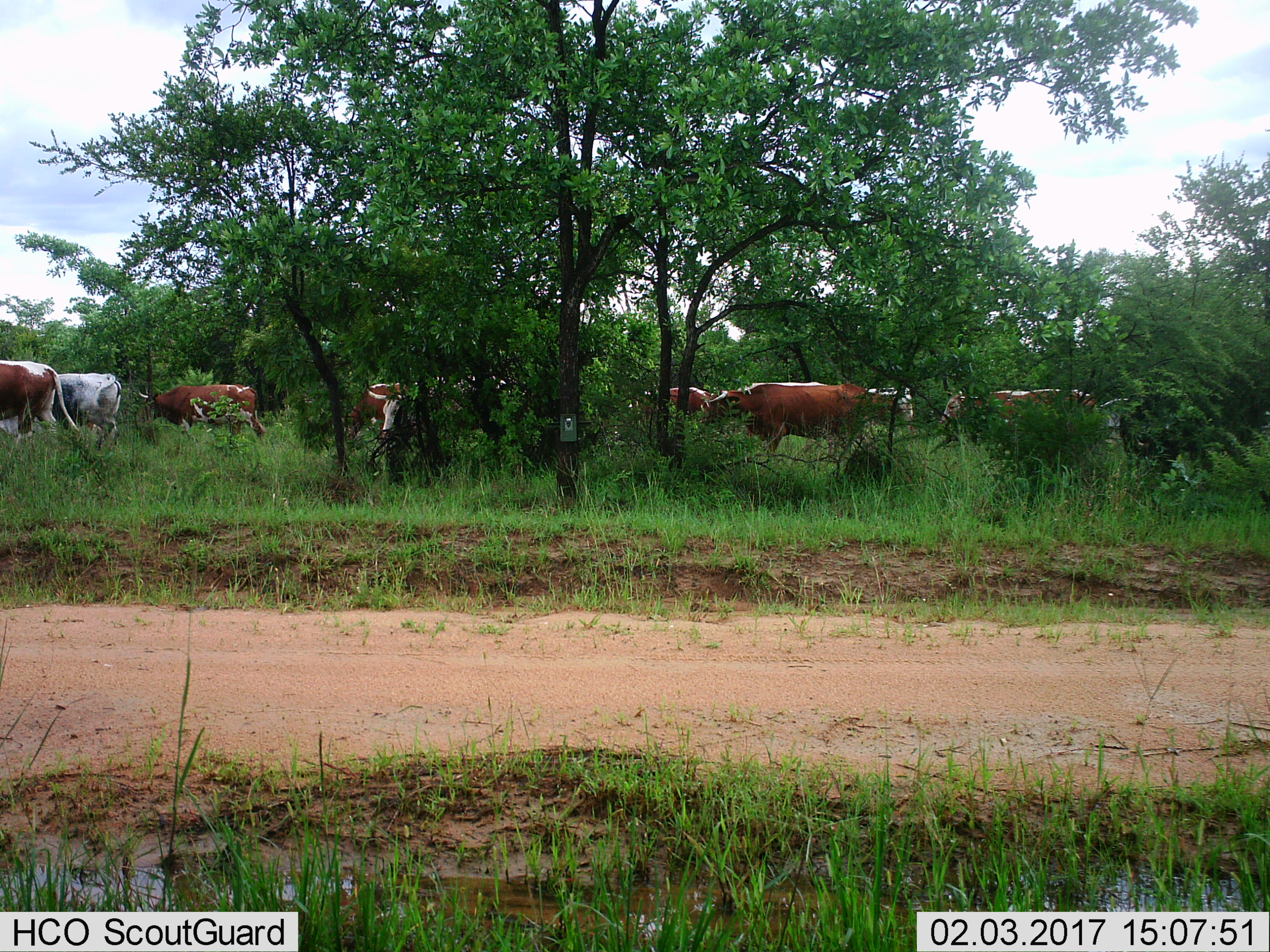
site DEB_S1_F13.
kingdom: Animalia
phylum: Chordata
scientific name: Vertebrata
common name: domestic animal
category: domesticanimal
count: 10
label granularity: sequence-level